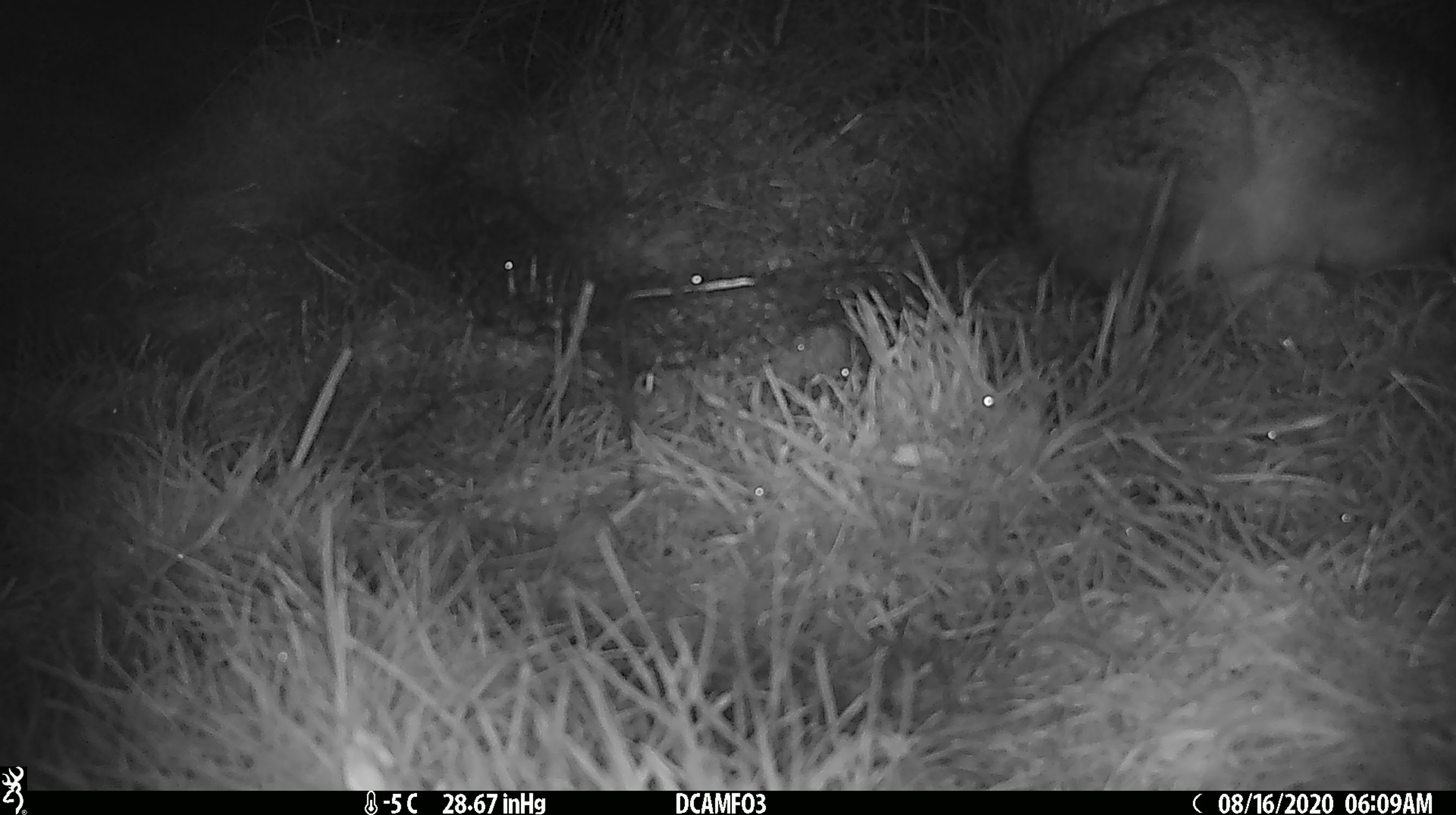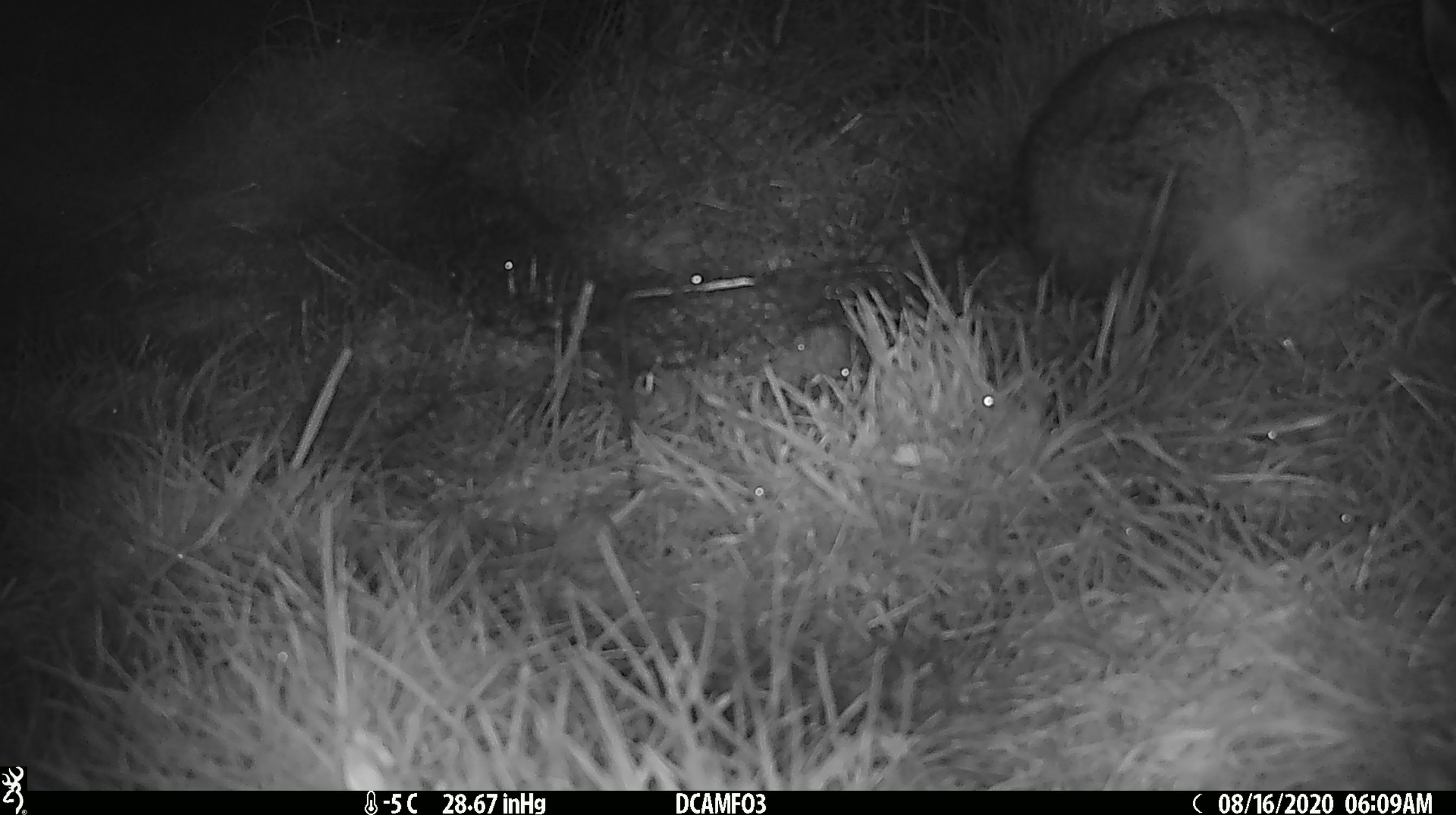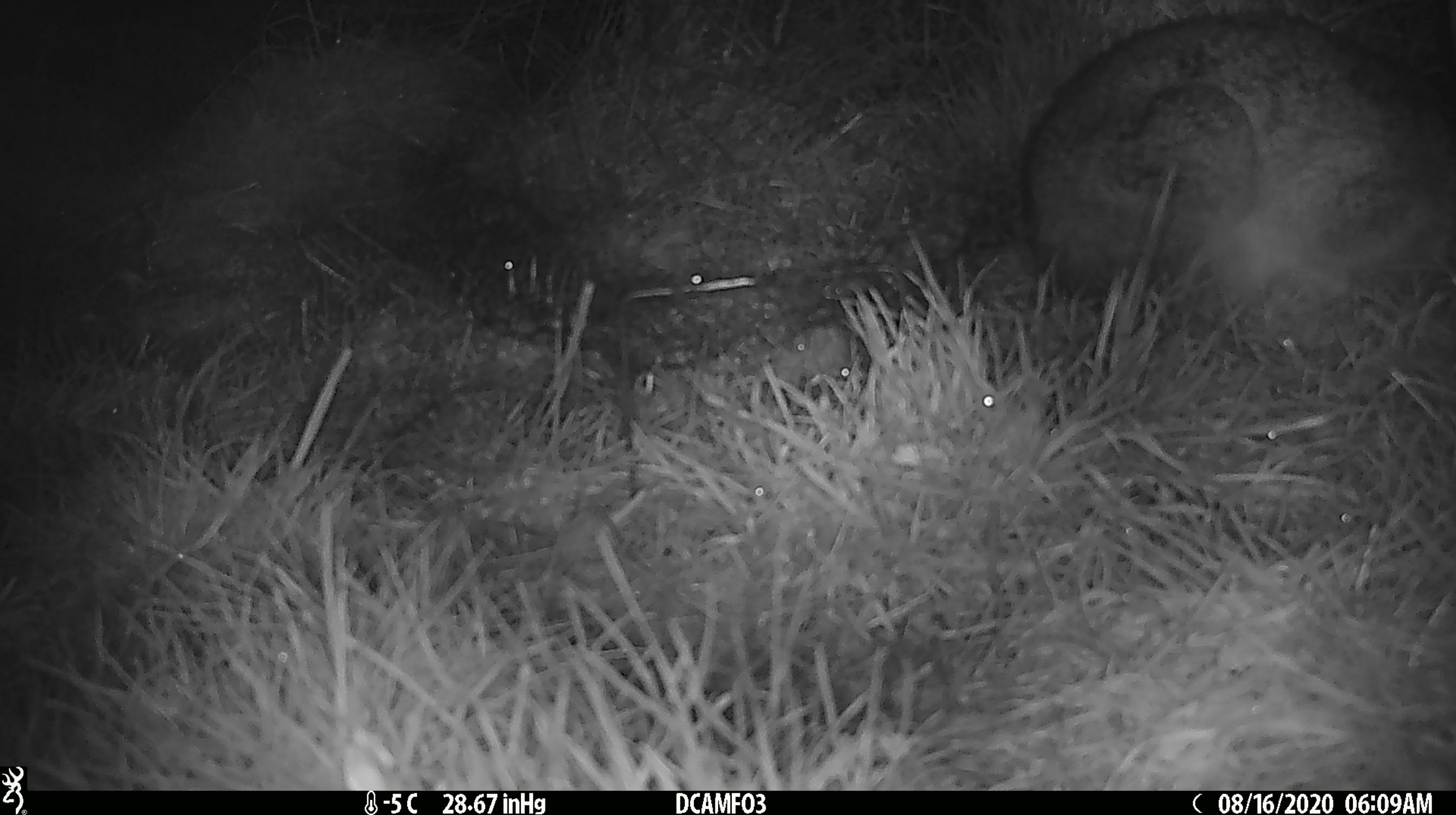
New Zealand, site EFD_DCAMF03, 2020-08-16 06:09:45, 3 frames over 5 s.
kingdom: Animalia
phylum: Chordata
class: Mammalia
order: Lagomorpha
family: Leporidae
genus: Lepus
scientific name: Lepus europaeus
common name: brown hare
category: hare